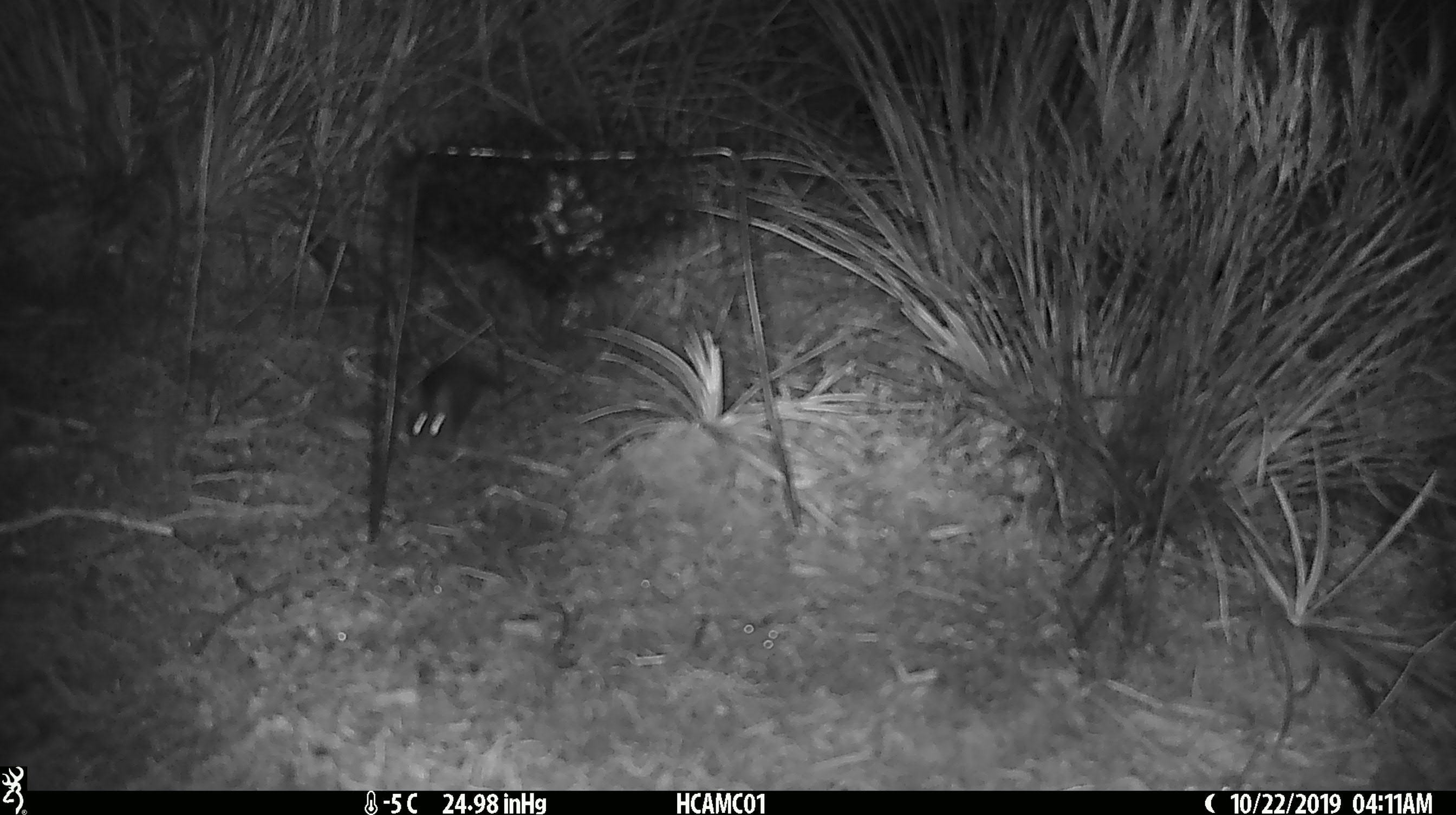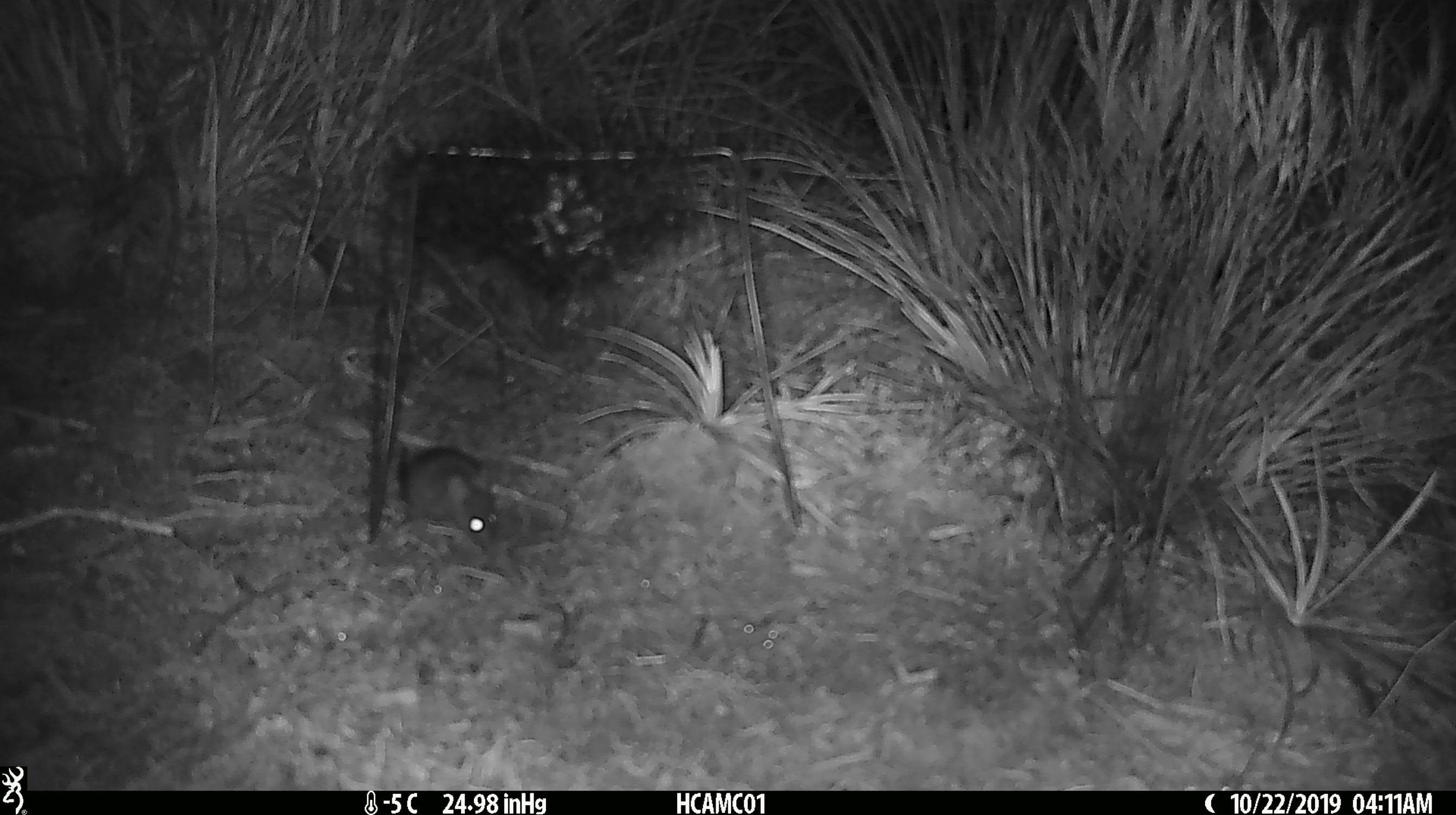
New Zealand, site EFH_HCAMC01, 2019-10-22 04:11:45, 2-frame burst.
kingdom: Animalia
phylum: Chordata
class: Mammalia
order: Rodentia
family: Muridae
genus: Mus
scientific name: Mus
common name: mouse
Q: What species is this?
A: Mouse (Mus).